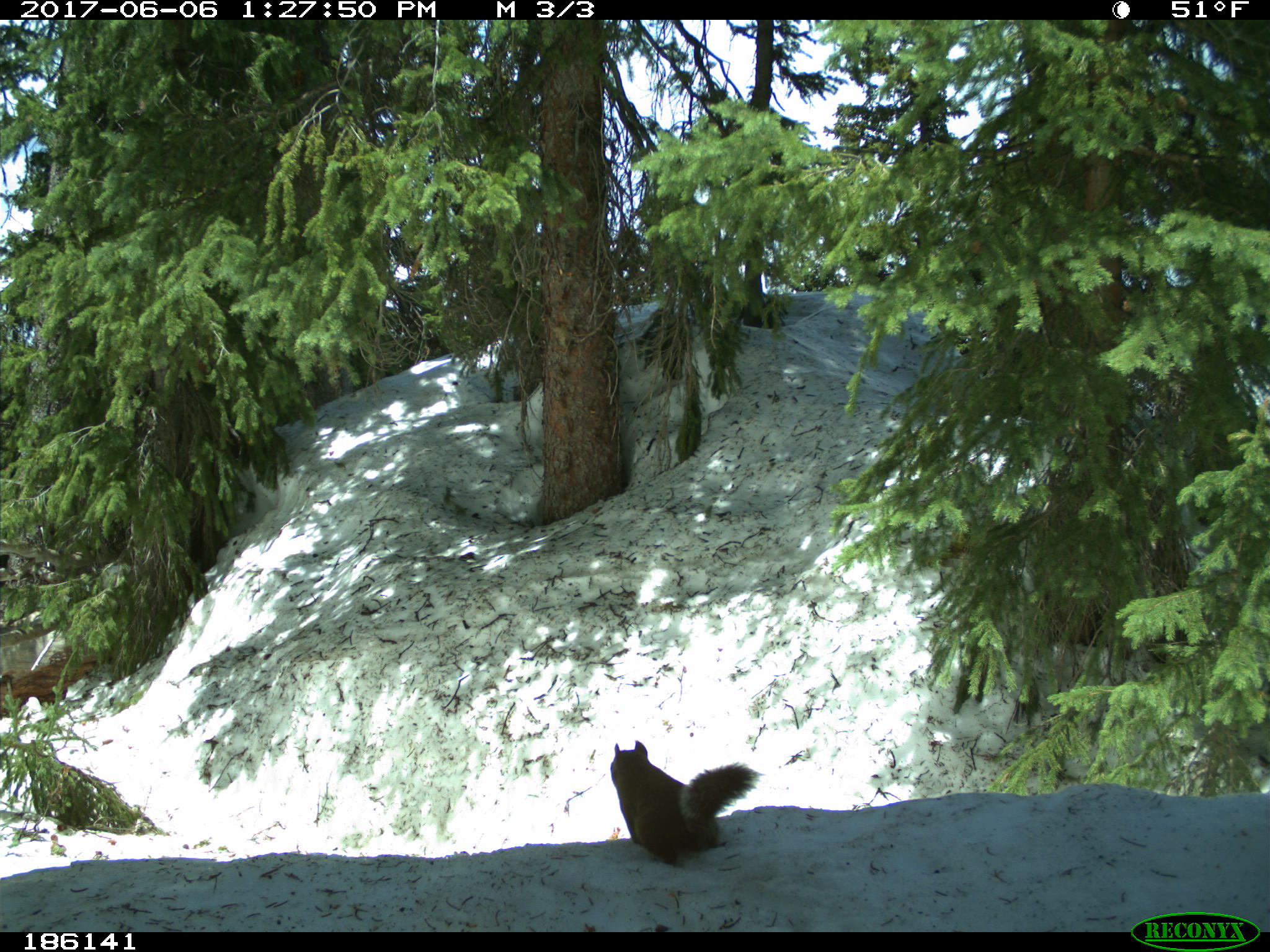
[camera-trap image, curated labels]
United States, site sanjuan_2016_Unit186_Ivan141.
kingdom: Animalia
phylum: Chordata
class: Mammalia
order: Rodentia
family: Sciuridae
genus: Tamiasciurus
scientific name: Tamiasciurus hudsonicus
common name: american red squirrel